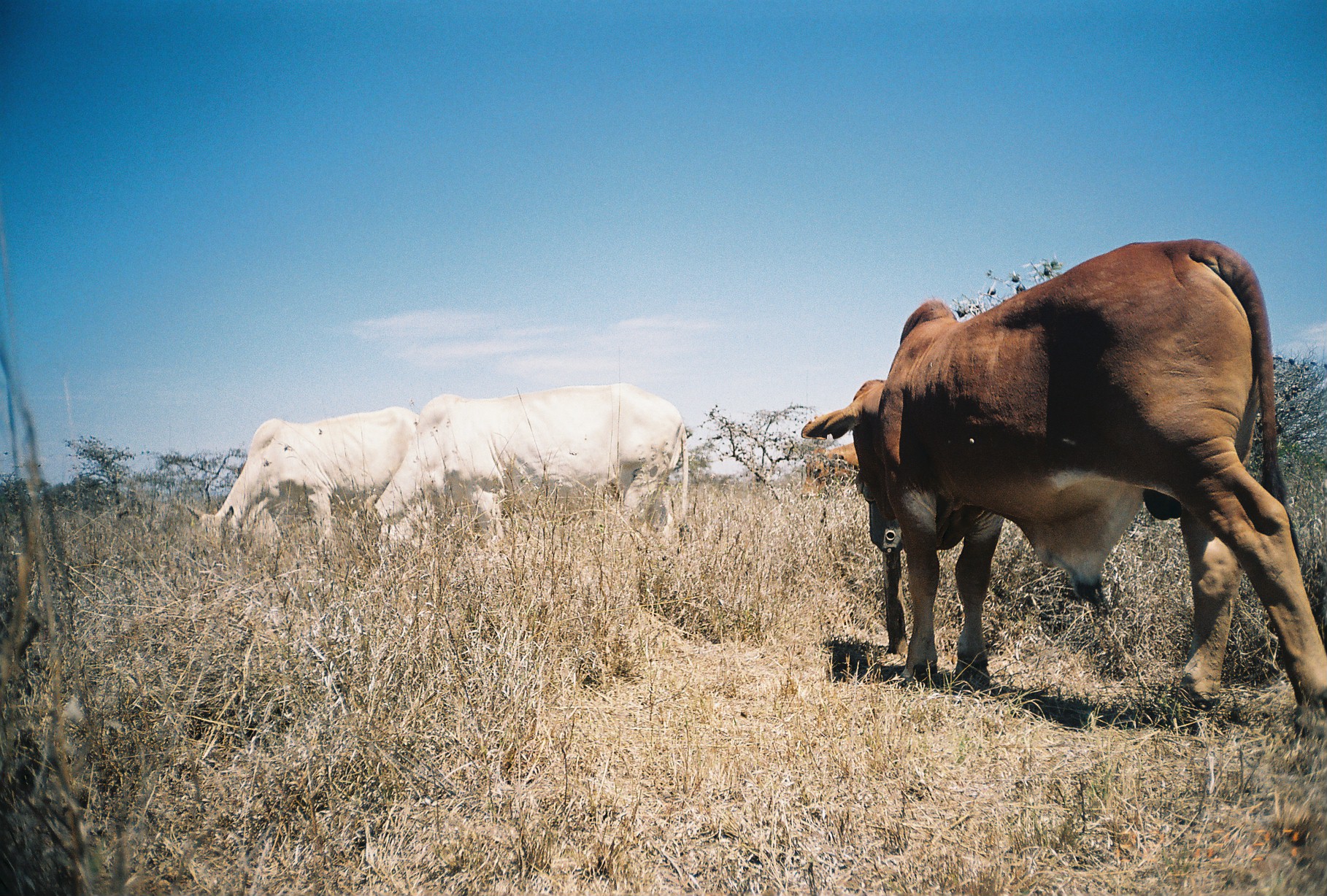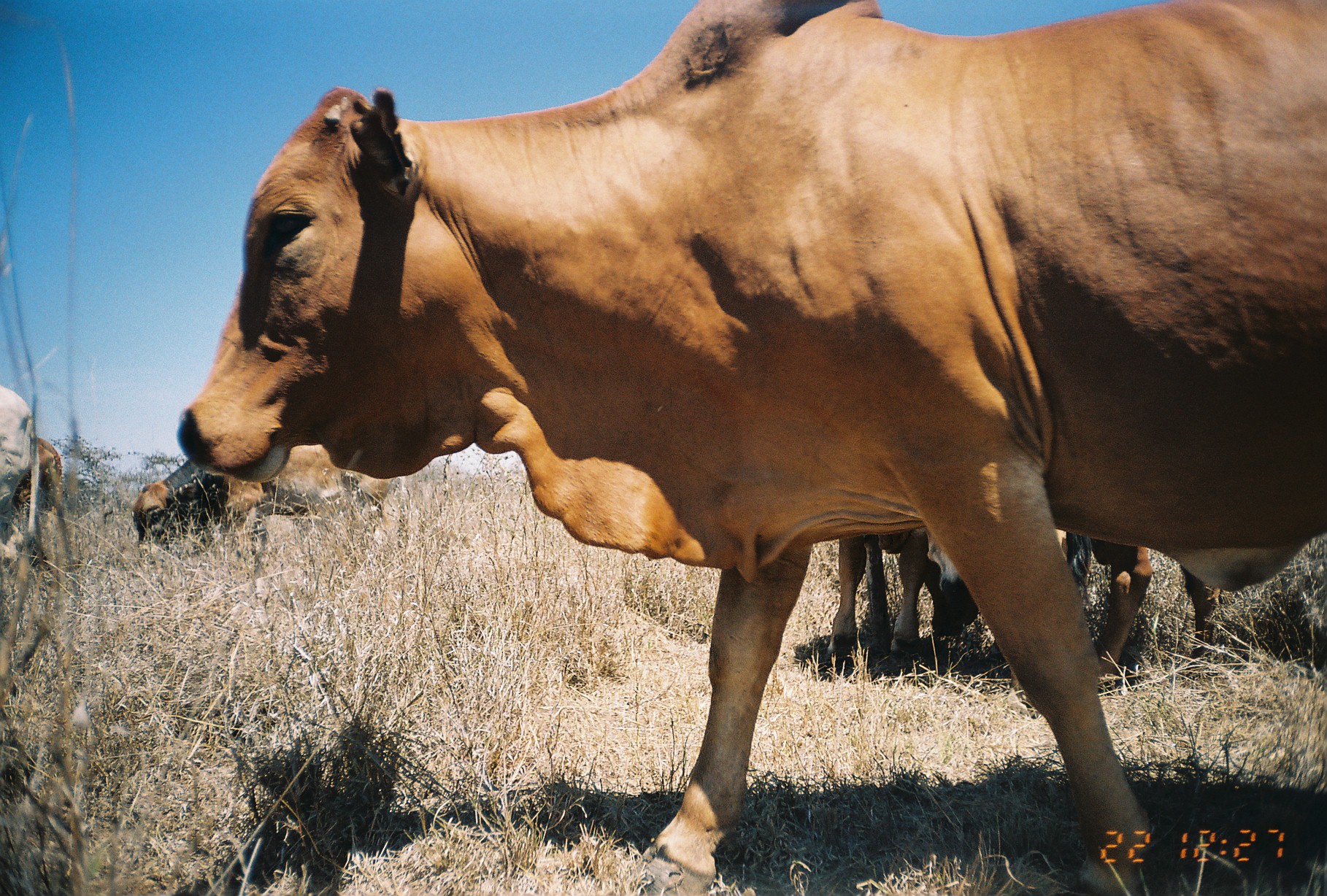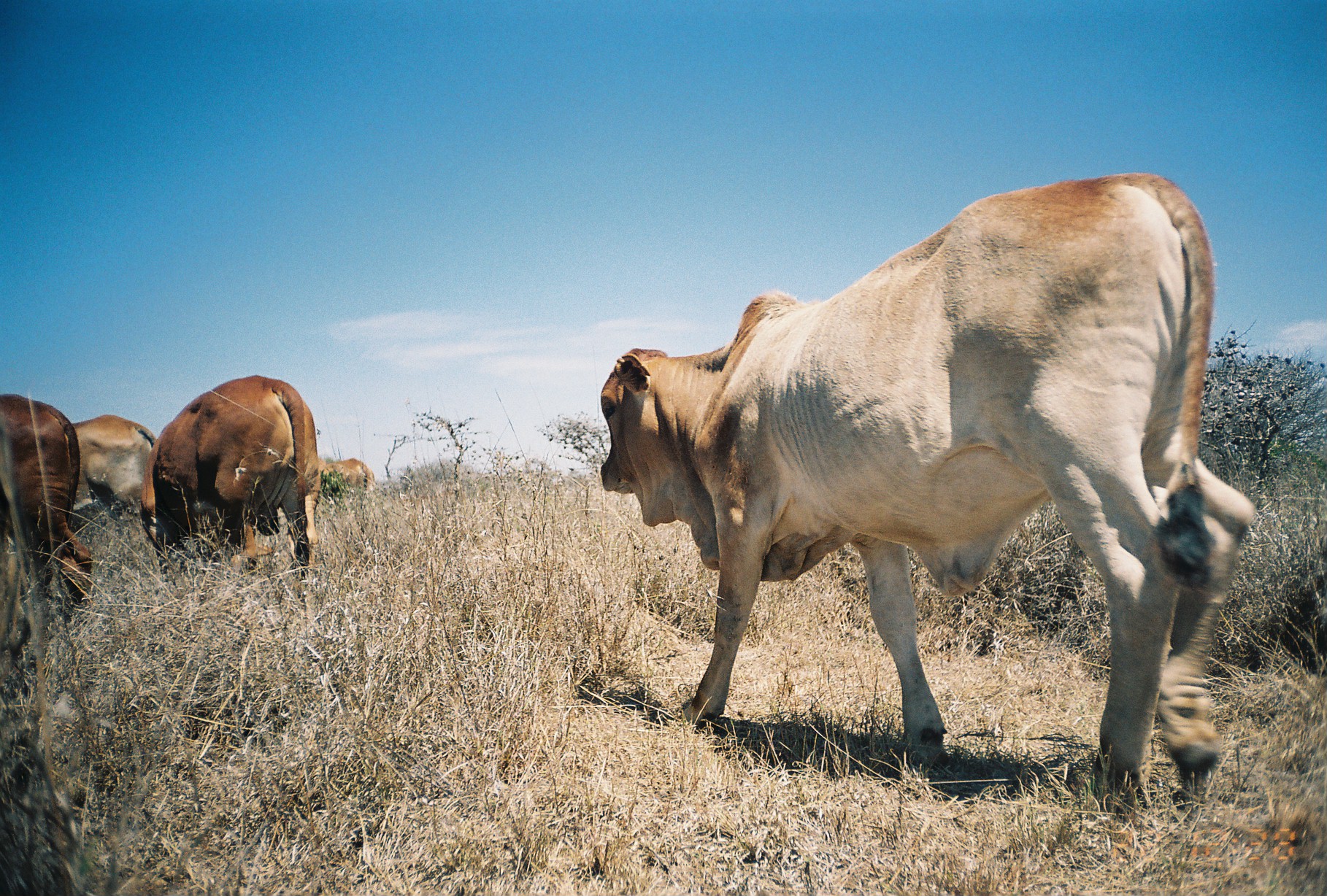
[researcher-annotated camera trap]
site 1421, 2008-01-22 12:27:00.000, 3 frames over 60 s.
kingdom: Animalia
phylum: Chordata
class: Mammalia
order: Artiodactyla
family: Bovidae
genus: Bos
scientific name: Bos taurus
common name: domestic cattle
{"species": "Bos taurus (domestic cattle)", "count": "4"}